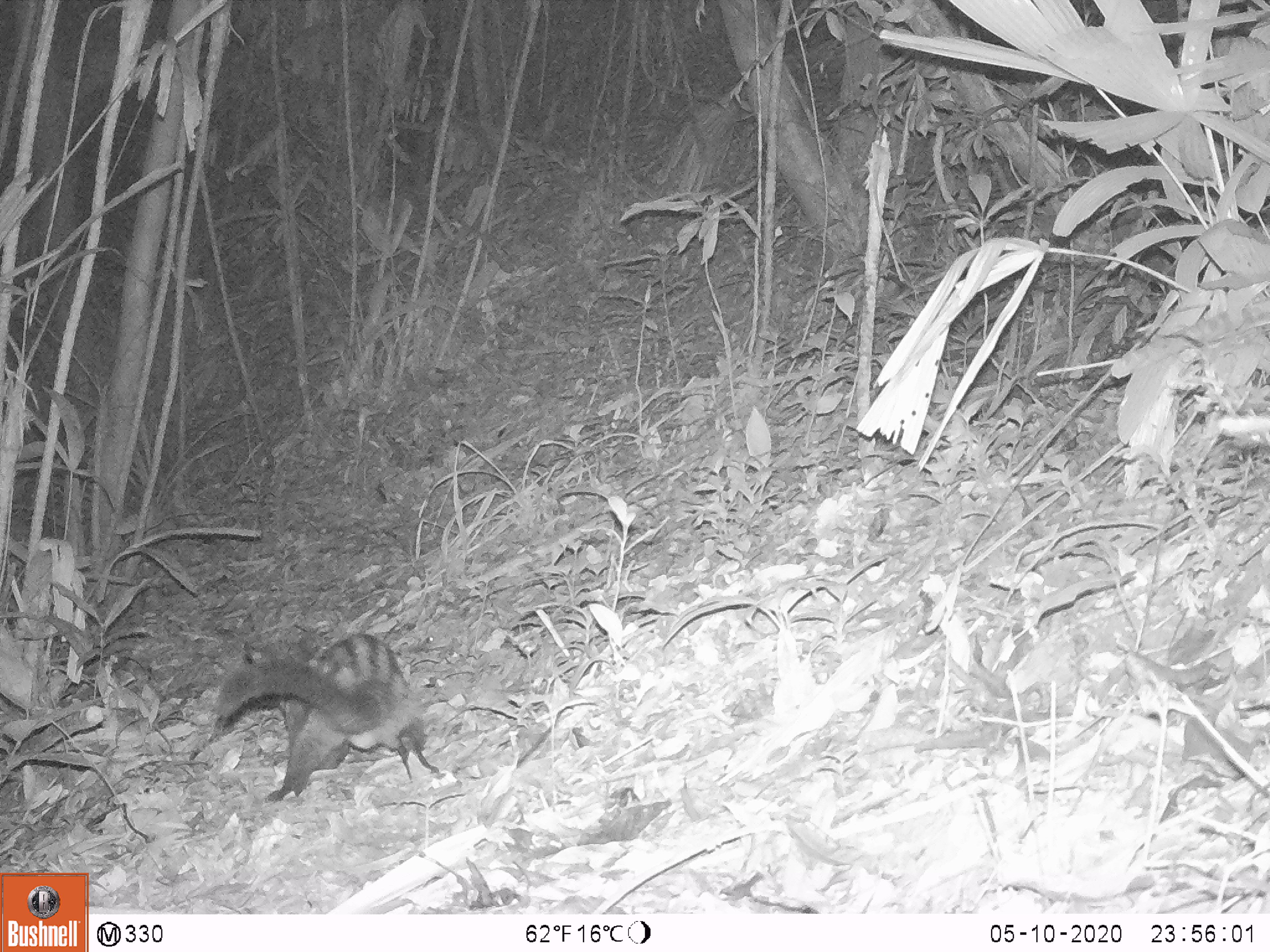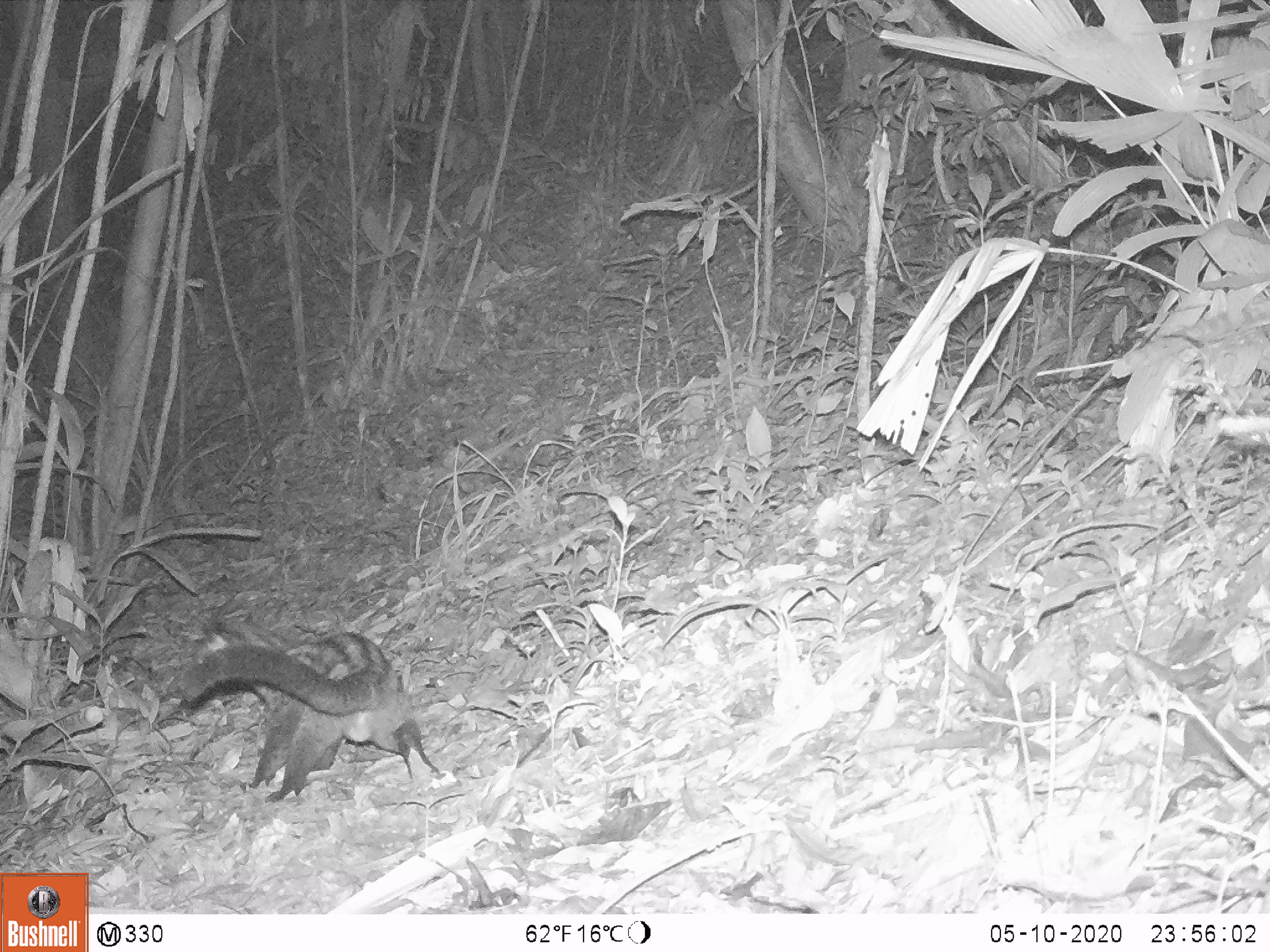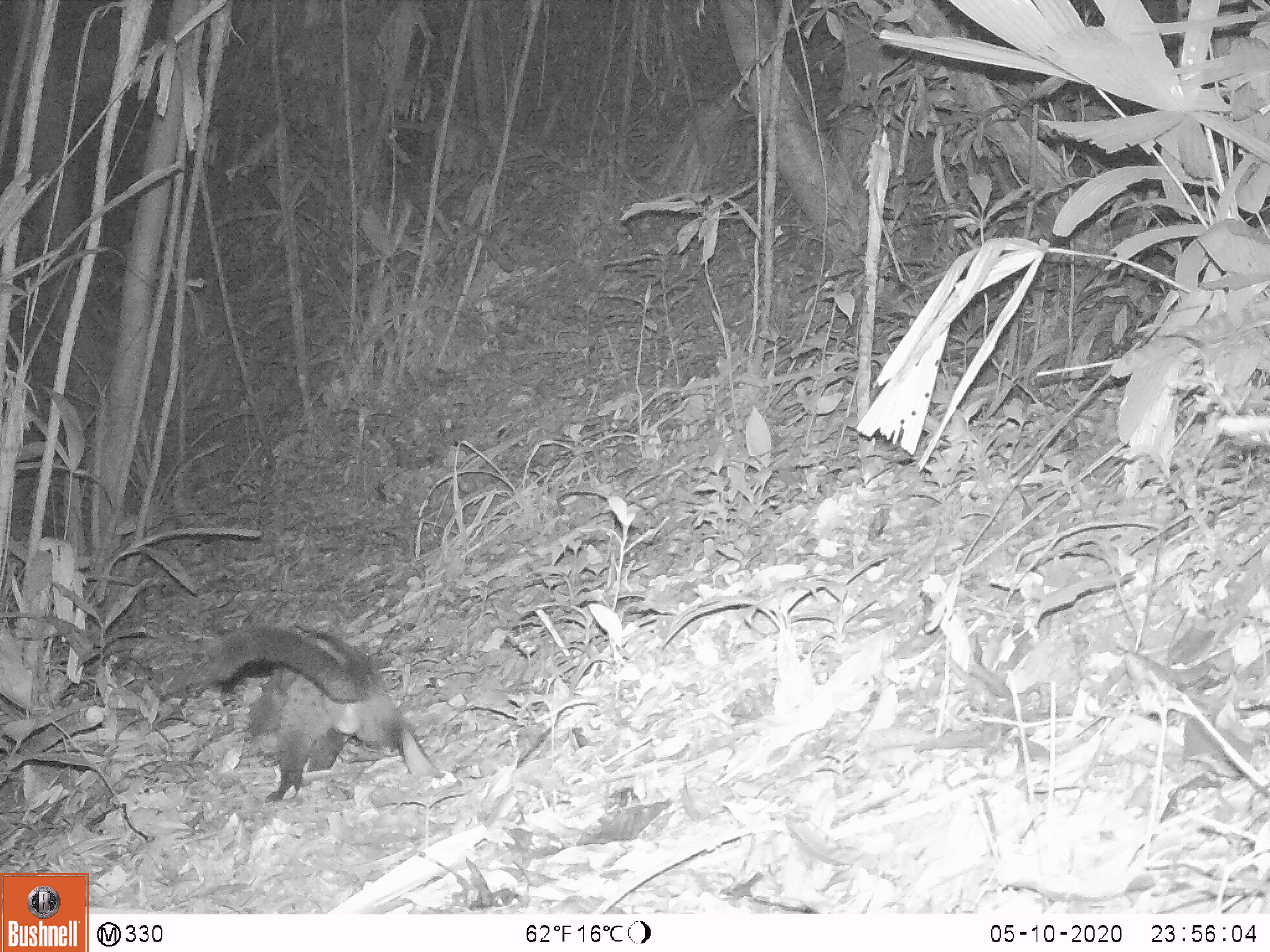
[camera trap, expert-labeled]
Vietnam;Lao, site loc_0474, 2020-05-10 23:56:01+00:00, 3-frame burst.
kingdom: Animalia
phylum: Chordata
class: Mammalia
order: Carnivora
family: Viverridae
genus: Paradoxurus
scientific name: Paradoxurus hermaphroditus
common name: common palm civet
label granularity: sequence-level